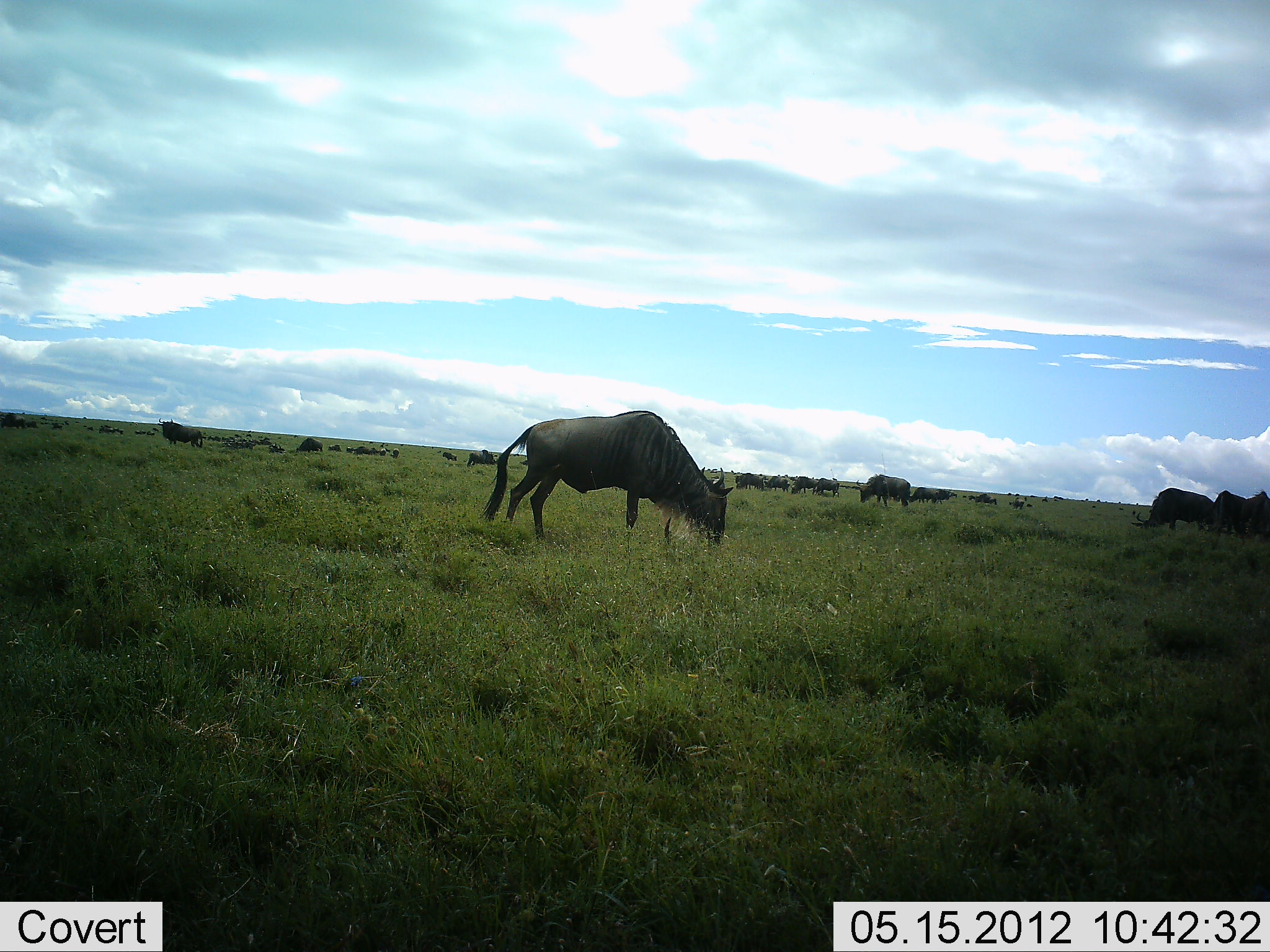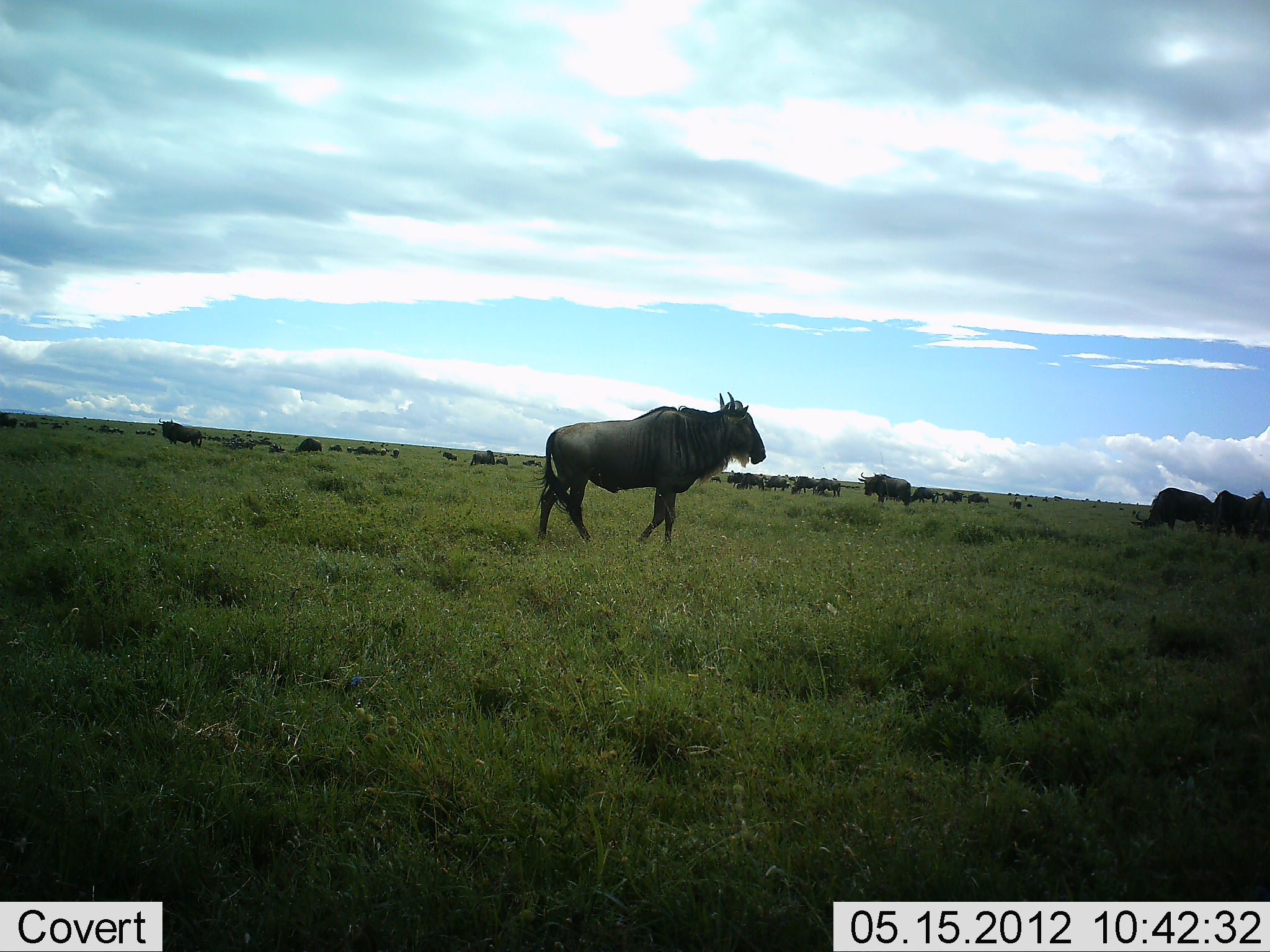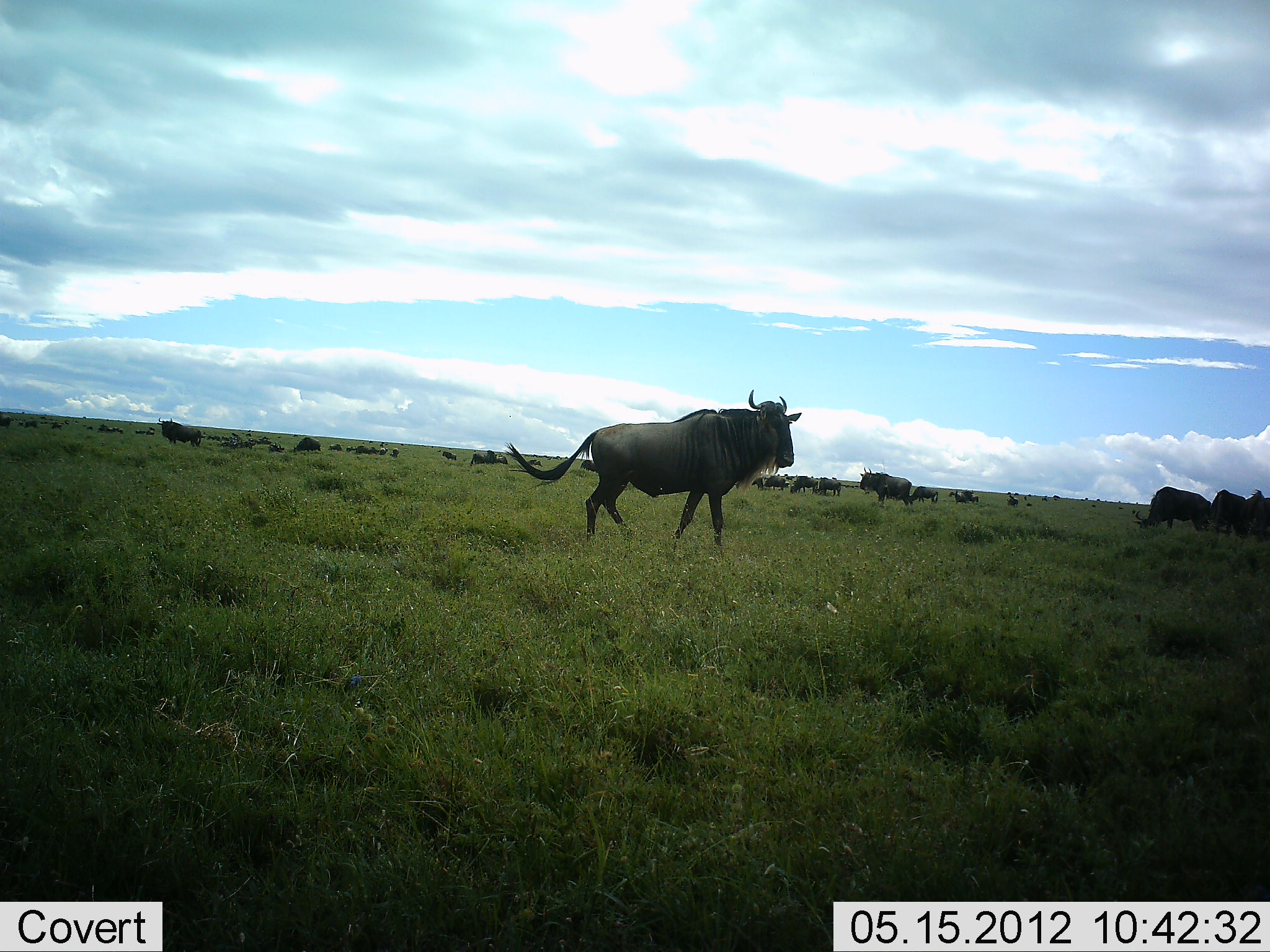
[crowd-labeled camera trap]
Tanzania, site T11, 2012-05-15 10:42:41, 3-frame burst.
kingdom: Animalia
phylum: Chordata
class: Mammalia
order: Artiodactyla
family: Bovidae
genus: Connochaetes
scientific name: Connochaetes taurinus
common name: blue wildebeest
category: wildebeest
Wildebeest (blue wildebeest) (Connochaetes taurinus), count 11-50. Behavior (volunteer vote fractions): standing 70%, resting 30%, moving 70%, interacting 0%. Young present (vote fraction): 0%. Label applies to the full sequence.